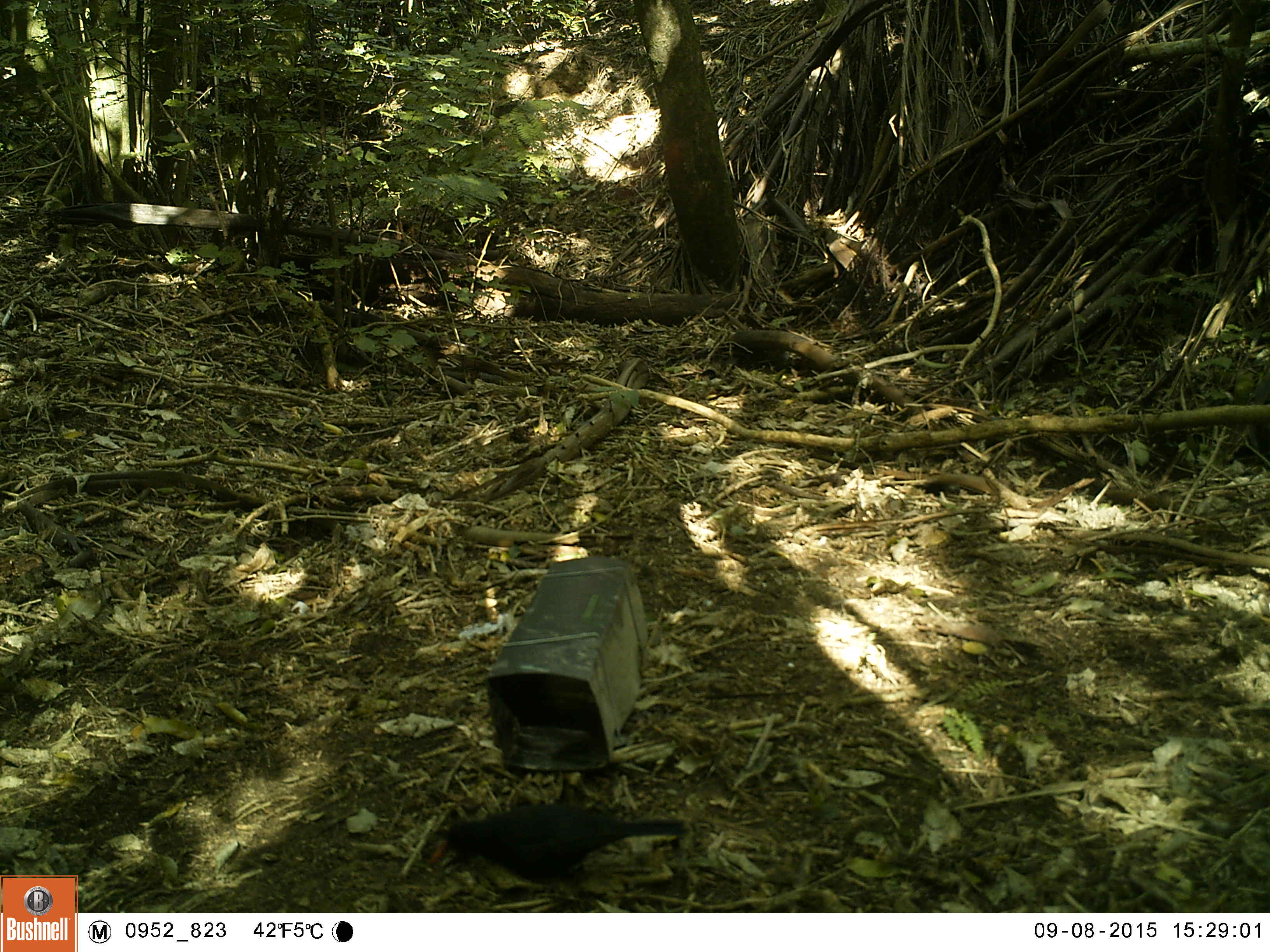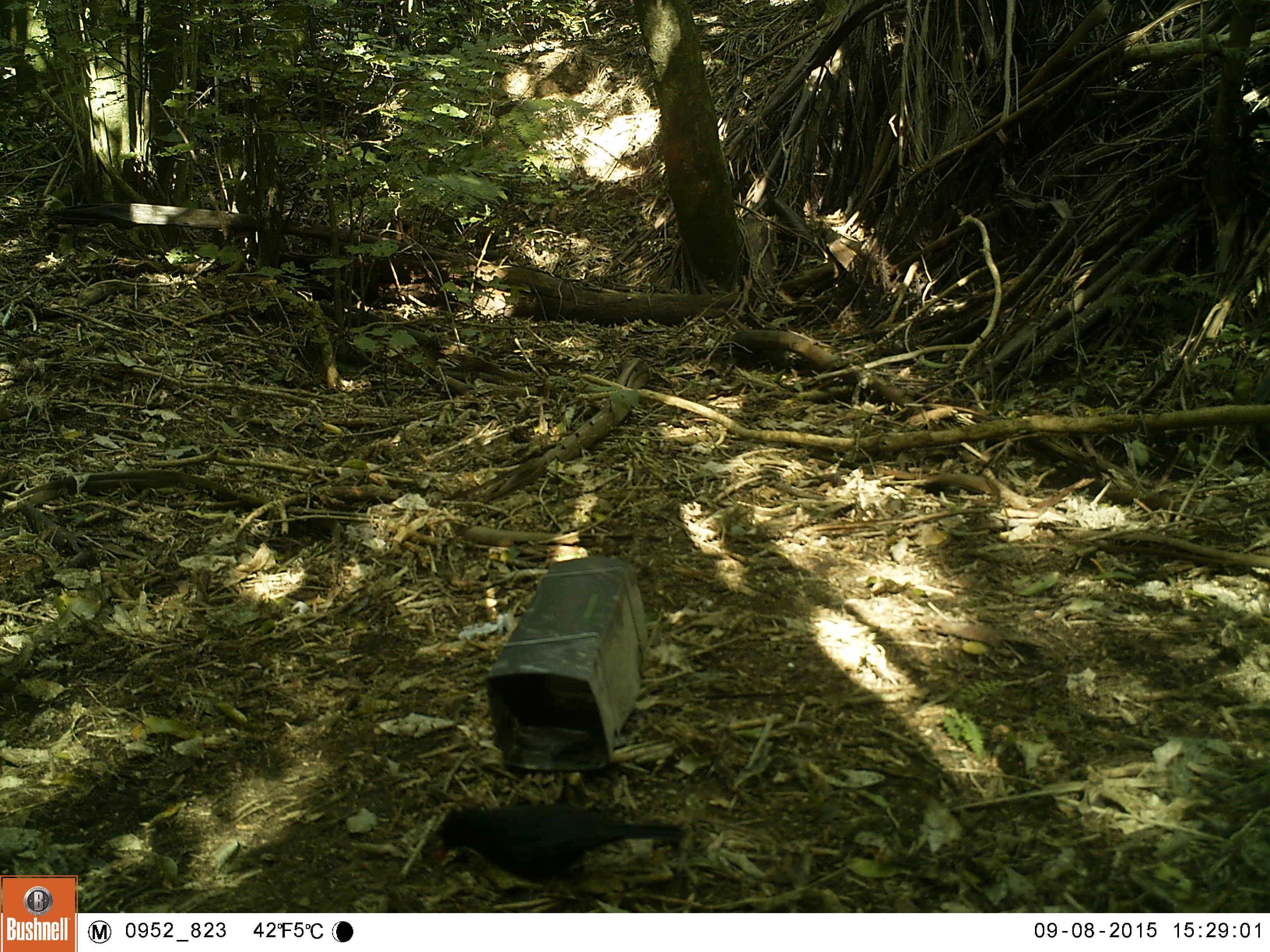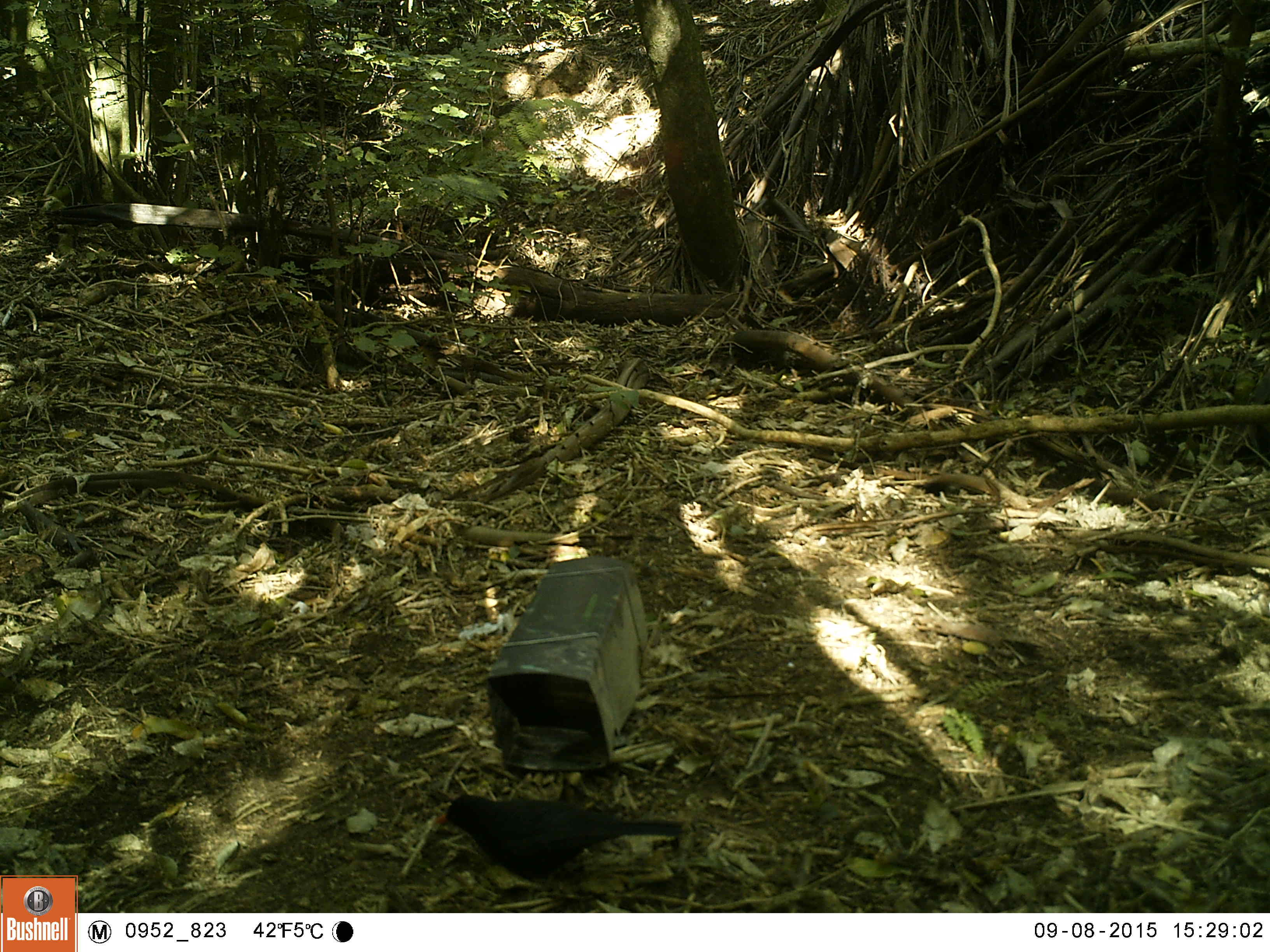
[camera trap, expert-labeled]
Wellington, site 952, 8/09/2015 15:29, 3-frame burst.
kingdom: Animalia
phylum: Chordata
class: Aves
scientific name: Aves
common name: bird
Bird (Aves).